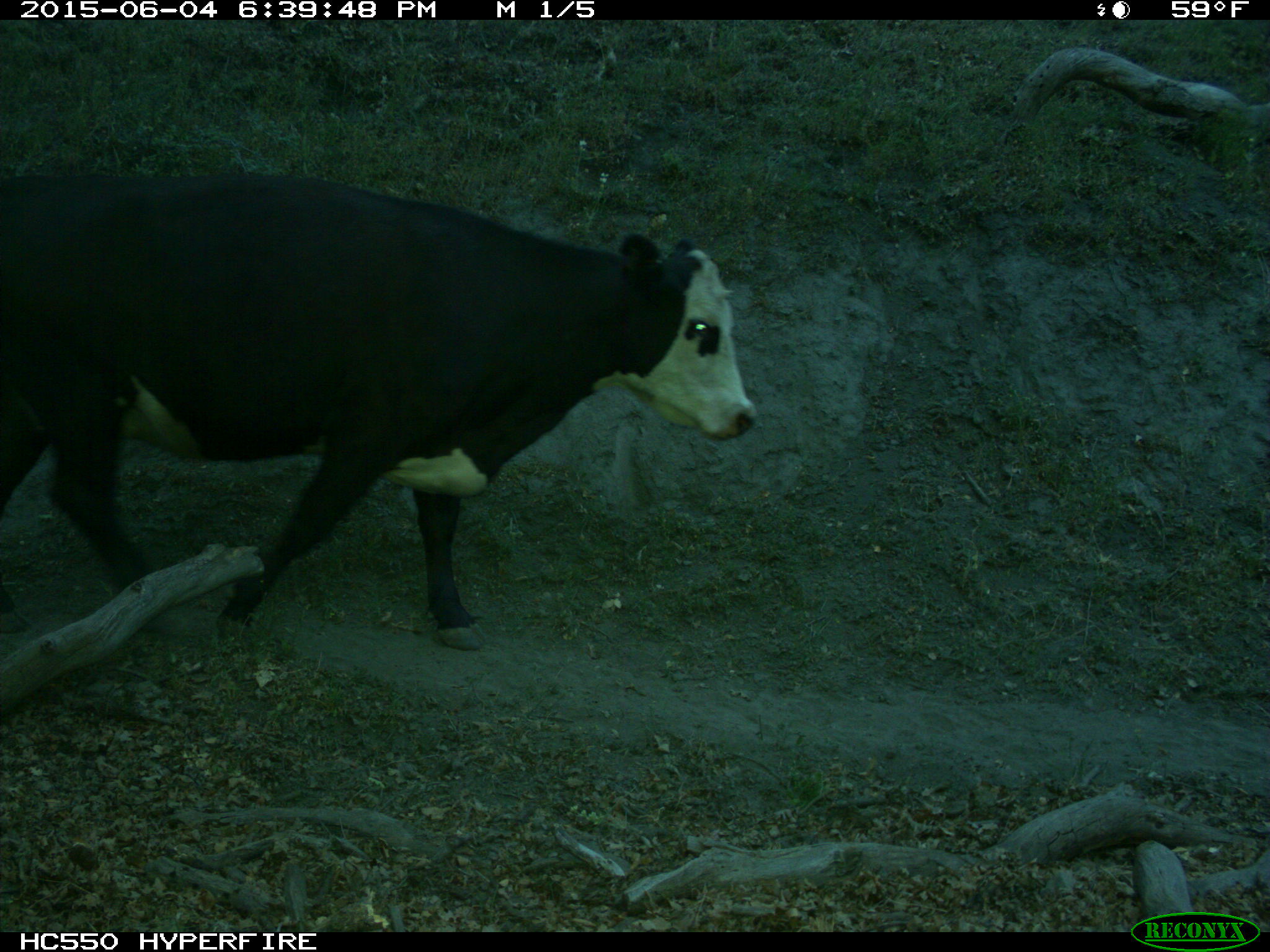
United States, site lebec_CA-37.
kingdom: Animalia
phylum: Chordata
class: Mammalia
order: Artiodactyla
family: Bovidae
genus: Bos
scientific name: Bos taurus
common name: domestic cow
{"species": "Bos taurus (domestic cow)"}